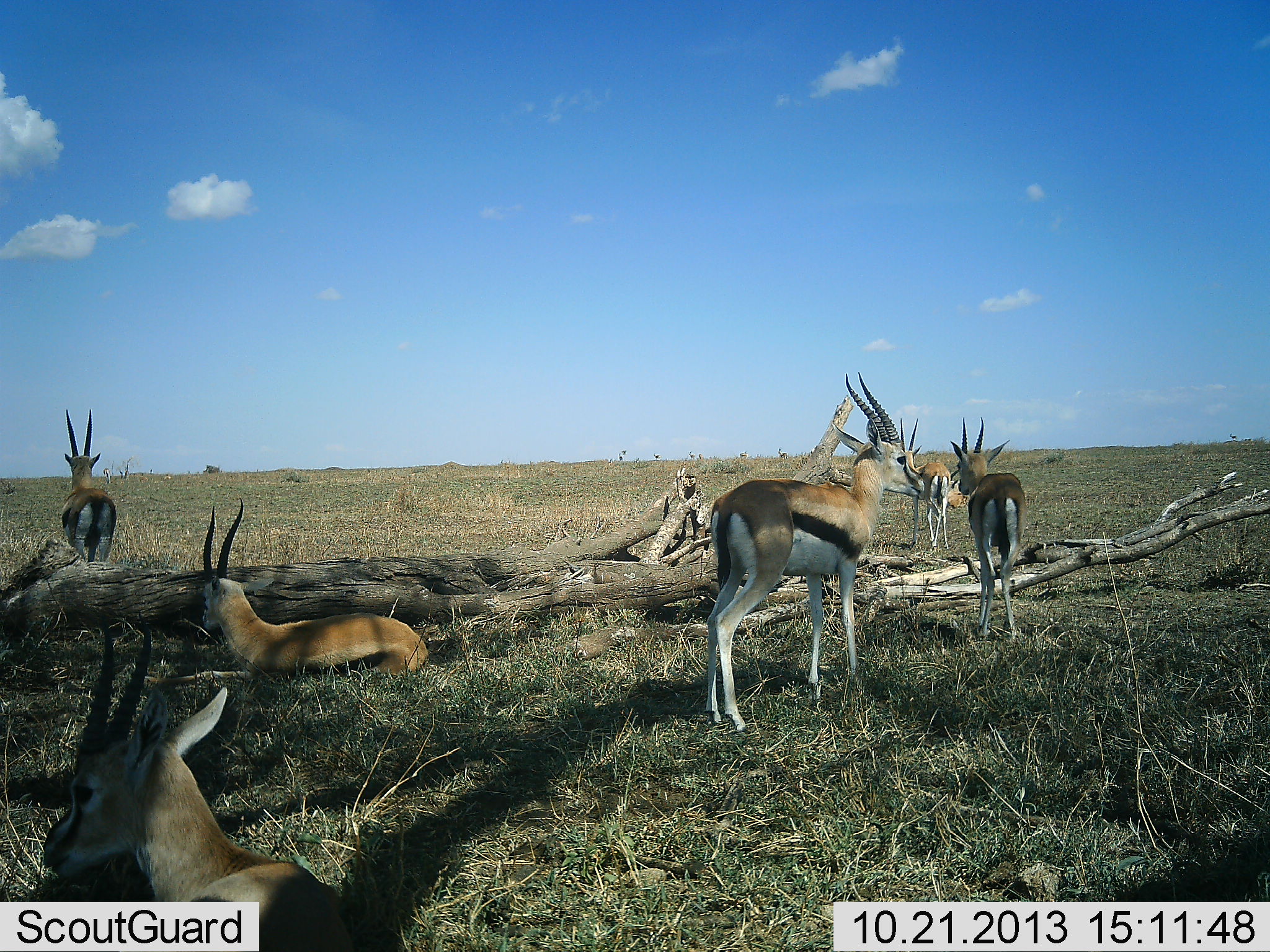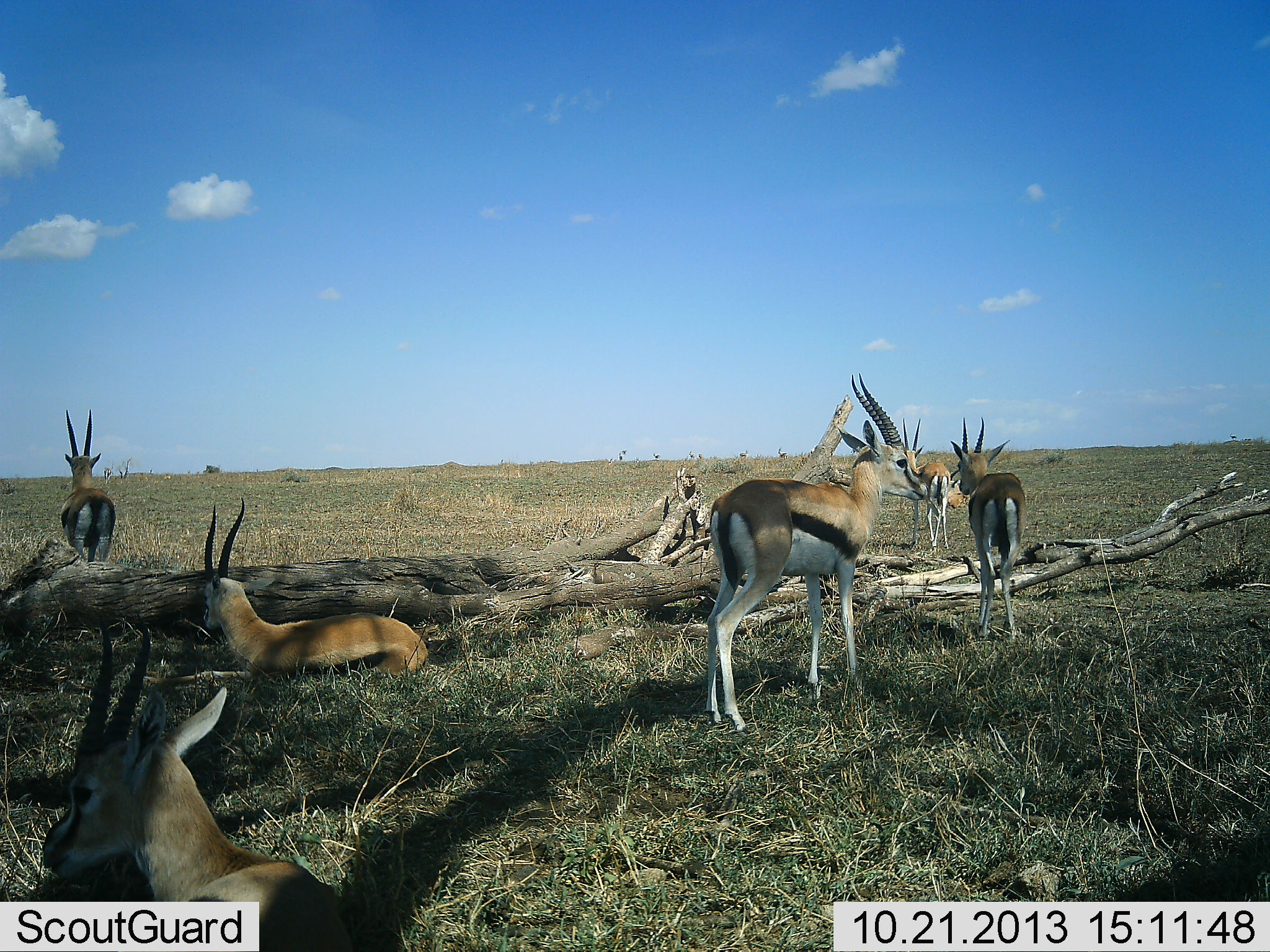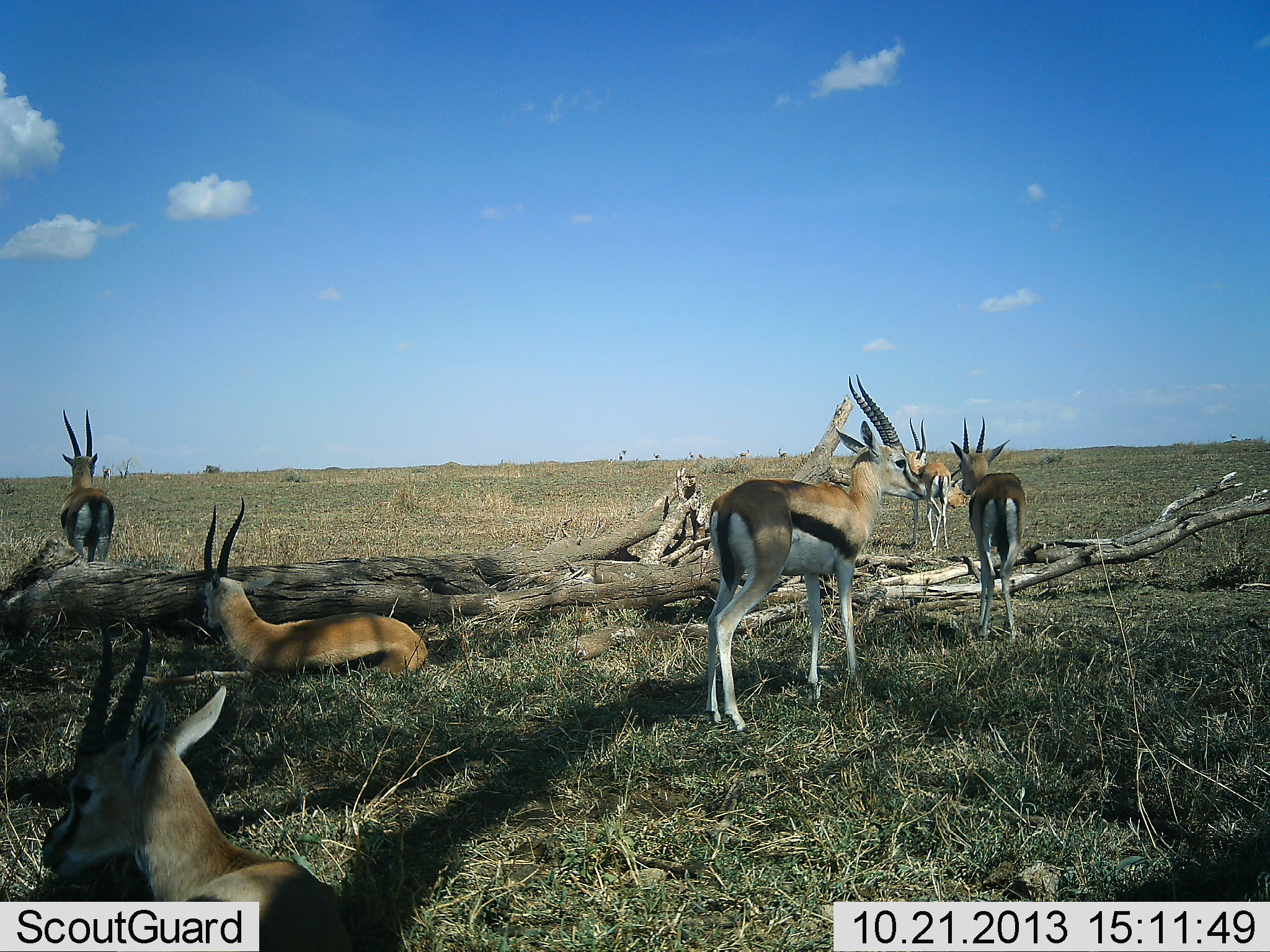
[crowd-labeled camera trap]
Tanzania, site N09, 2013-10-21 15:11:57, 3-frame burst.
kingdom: Animalia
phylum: Chordata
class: Mammalia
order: Artiodactyla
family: Bovidae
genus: Eudorcas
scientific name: Eudorcas thomsonii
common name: thomson's gazelle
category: gazellethomsons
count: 6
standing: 80%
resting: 100%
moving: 0%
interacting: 0%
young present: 0%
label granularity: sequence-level